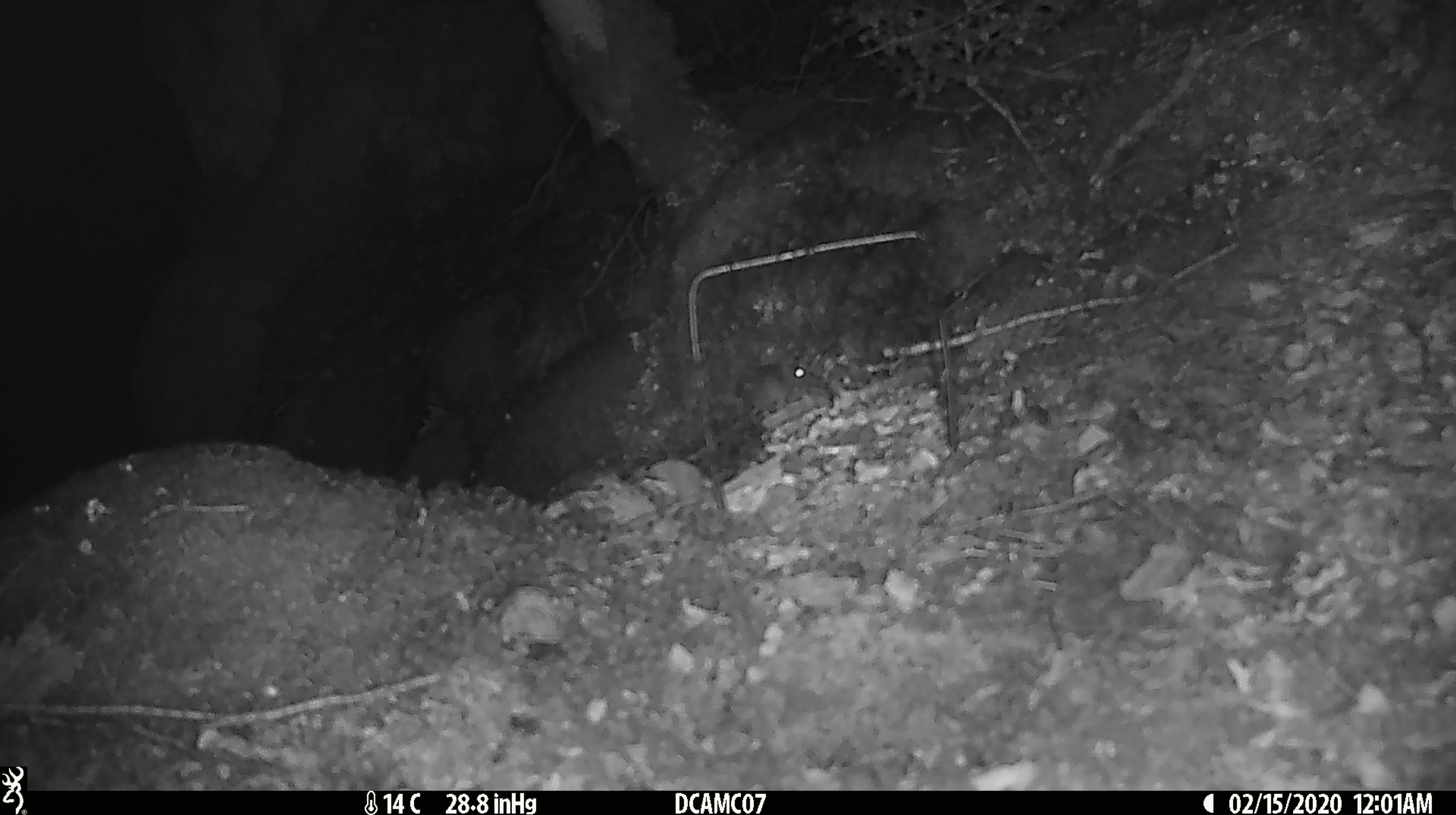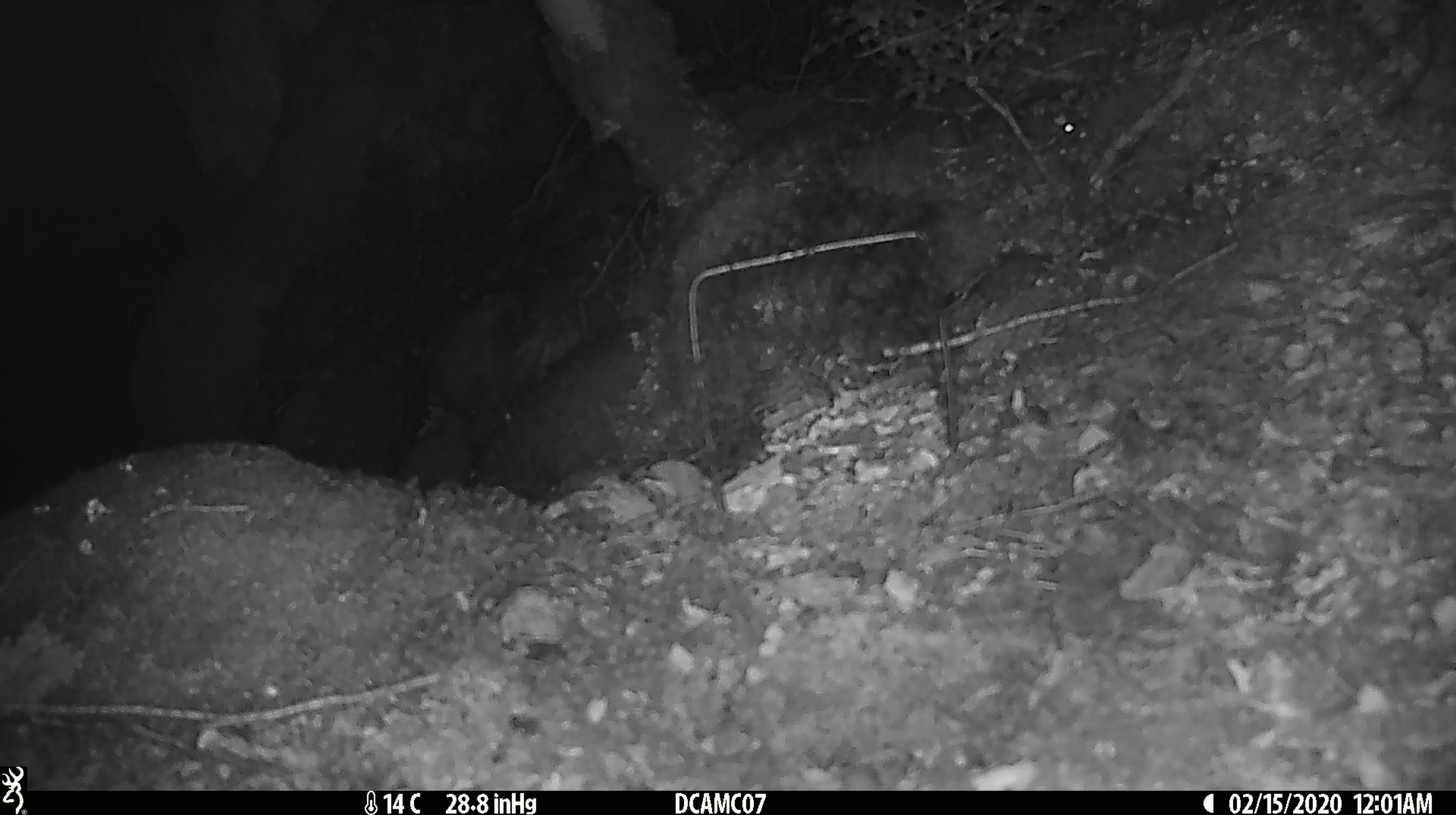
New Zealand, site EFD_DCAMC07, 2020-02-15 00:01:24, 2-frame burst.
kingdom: Animalia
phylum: Chordata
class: Mammalia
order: Rodentia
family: Muridae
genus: Mus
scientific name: Mus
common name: mouse